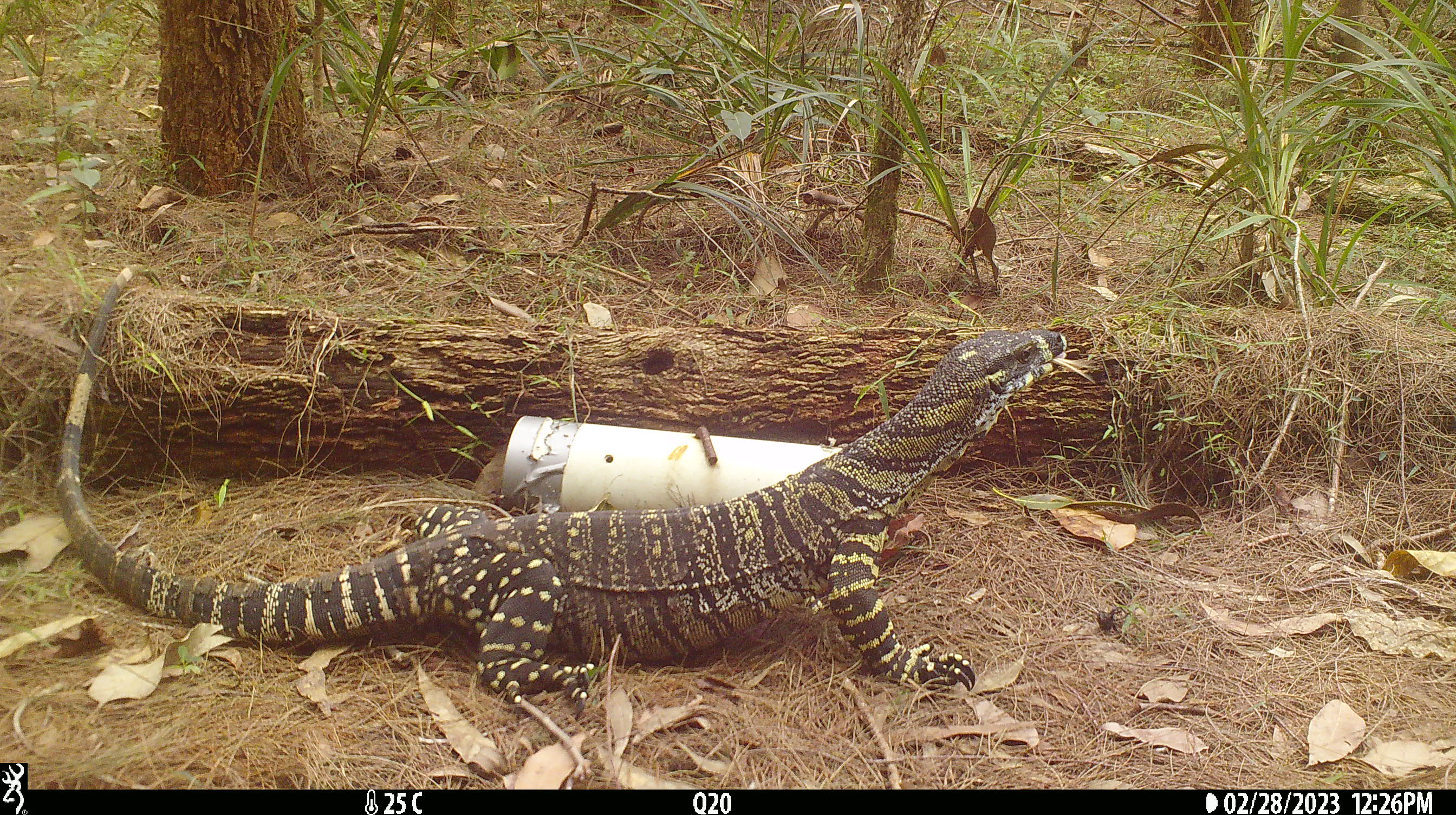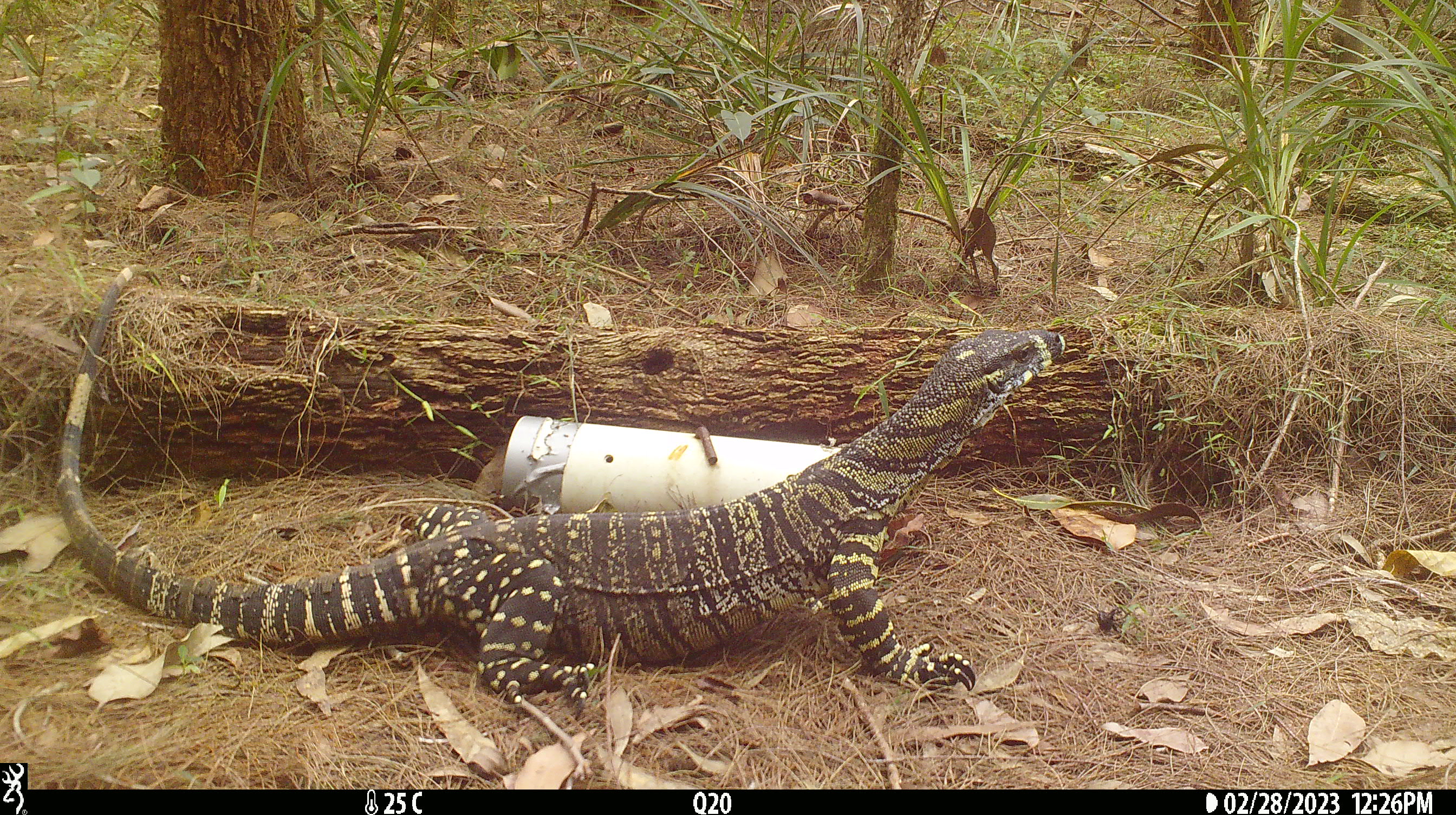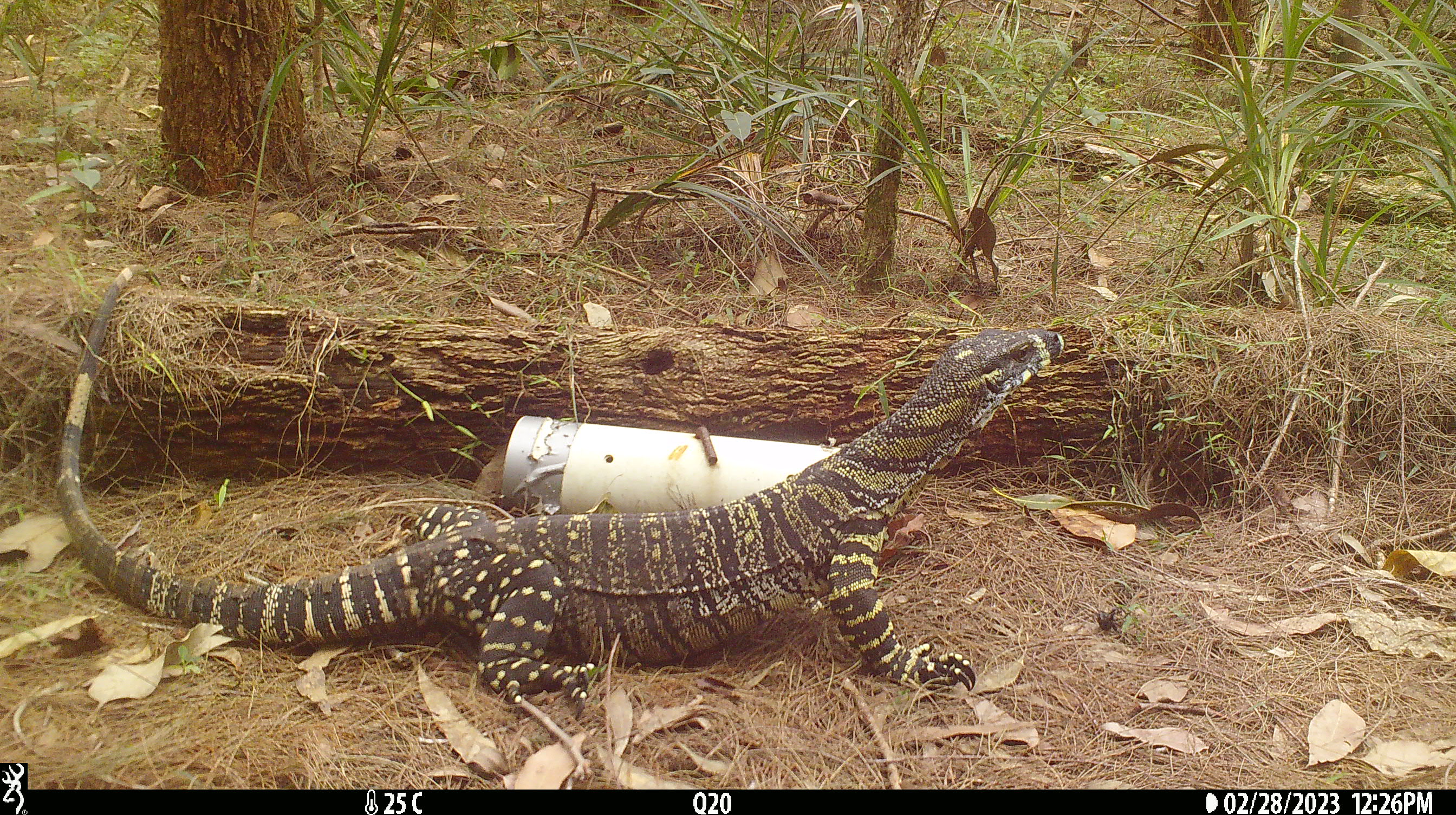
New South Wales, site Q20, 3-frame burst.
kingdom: Animalia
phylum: Chordata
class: Reptilia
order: Squamata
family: Varanidae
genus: Varanus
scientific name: Varanus varius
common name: lace monitor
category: goanna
Goanna (lace monitor) (Varanus varius).